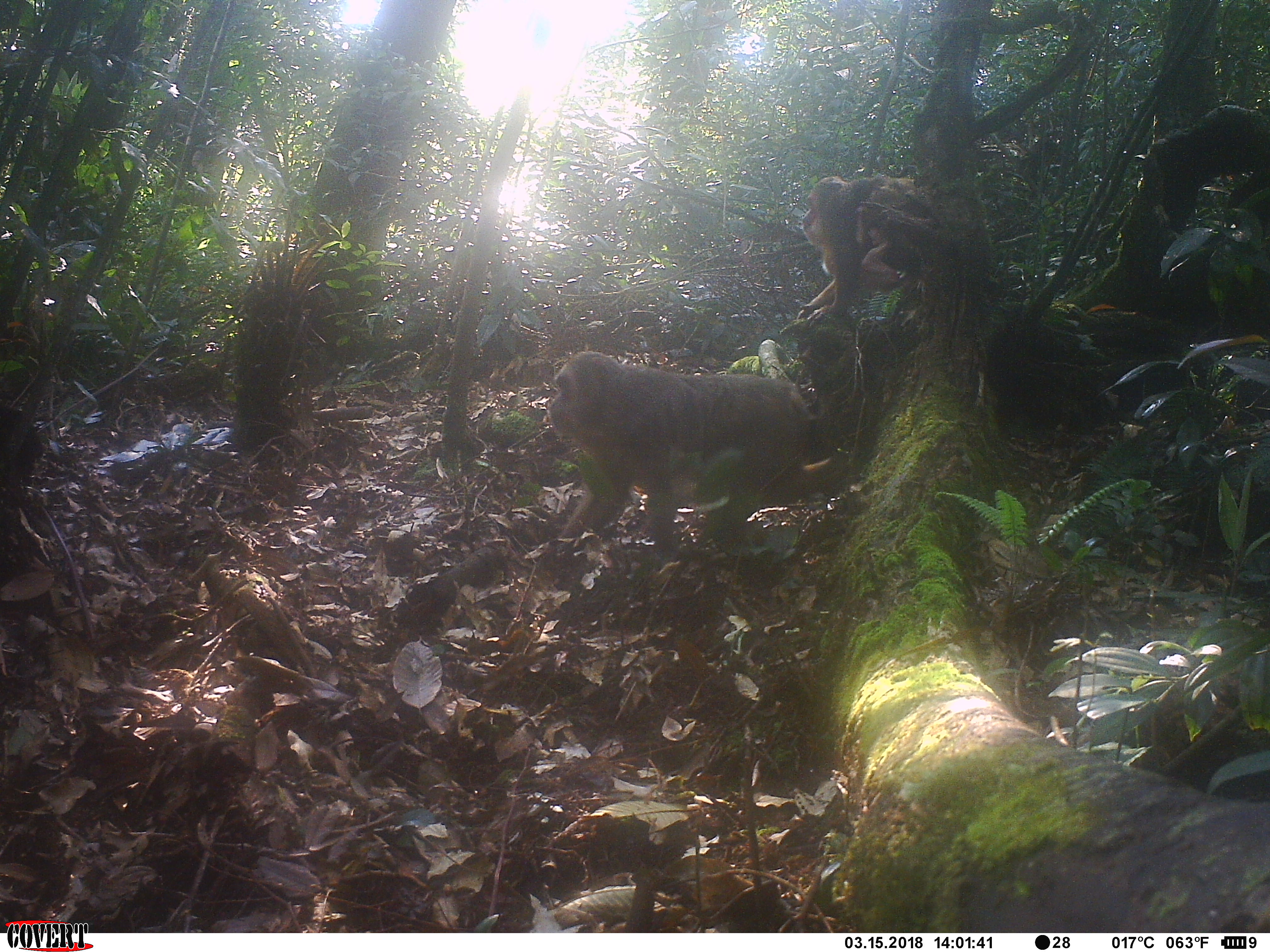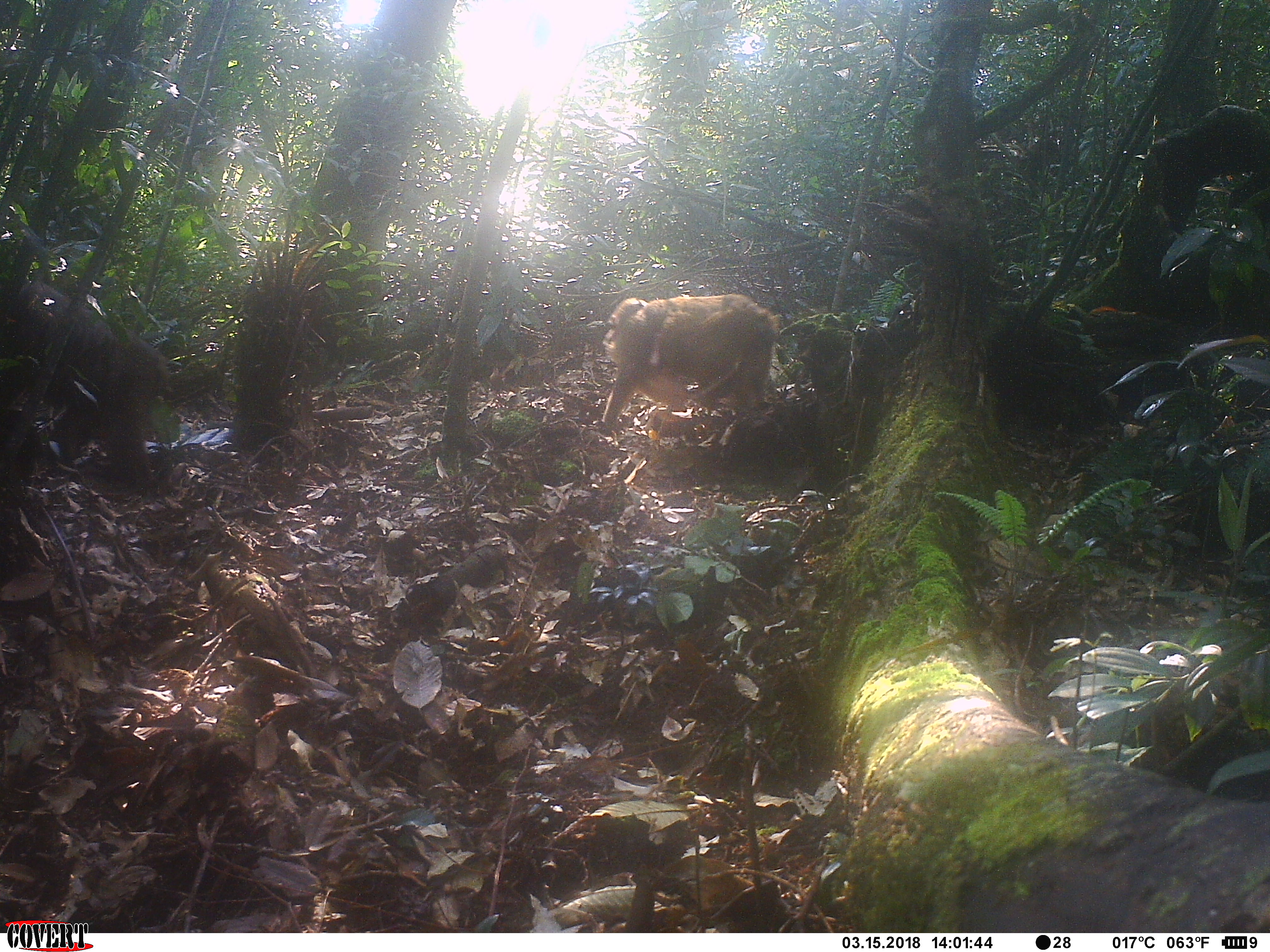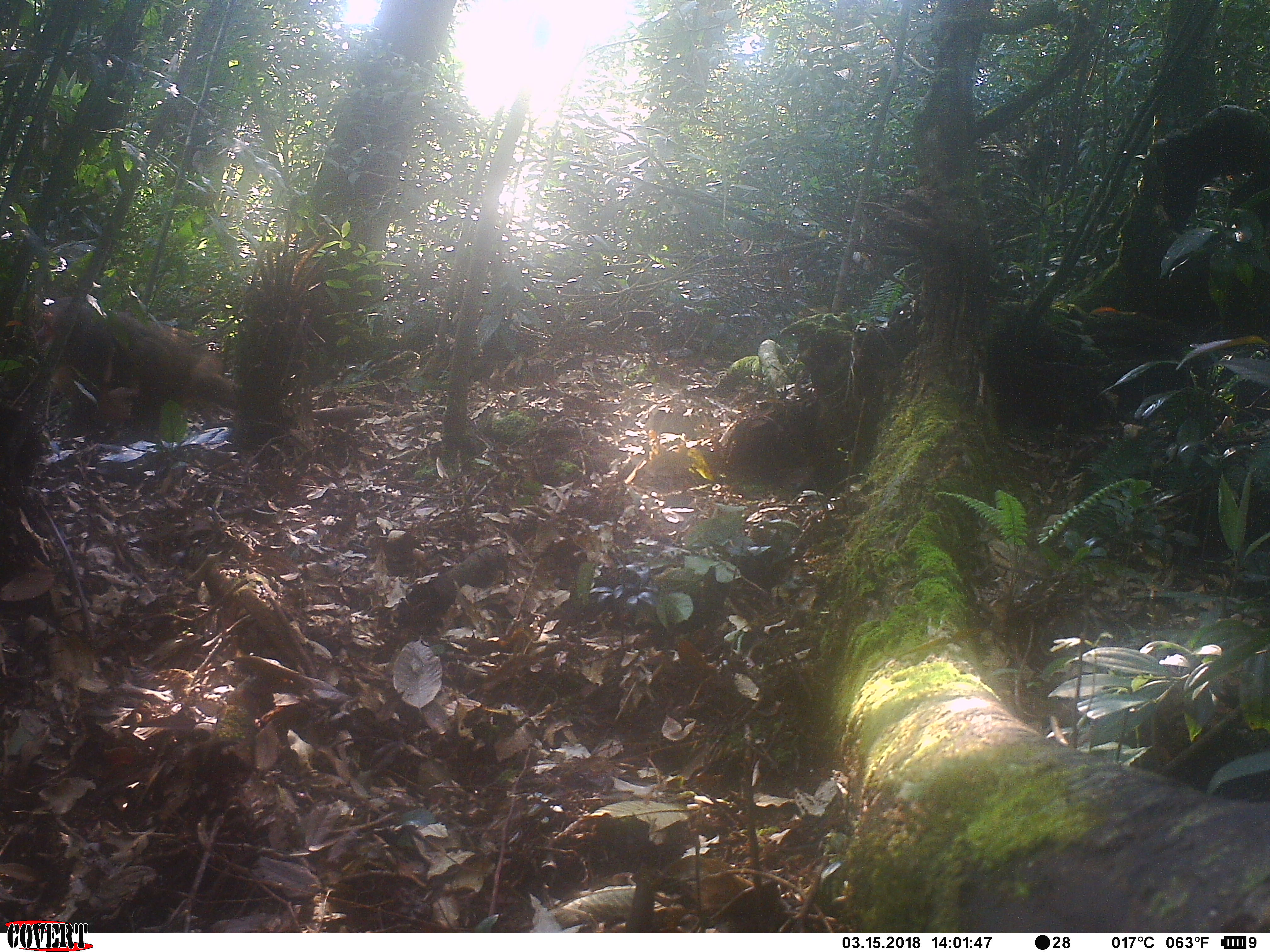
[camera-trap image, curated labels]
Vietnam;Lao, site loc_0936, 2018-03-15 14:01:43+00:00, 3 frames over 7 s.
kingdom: Animalia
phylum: Chordata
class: Mammalia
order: Primates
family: Cercopithecidae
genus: Macaca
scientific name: Macaca arctoides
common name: stump-tailed macaque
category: stump tailed macaque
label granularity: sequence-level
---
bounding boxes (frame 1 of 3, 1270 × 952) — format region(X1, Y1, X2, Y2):
stump tailed macaque: region(545, 349, 851, 547); region(795, 173, 921, 327)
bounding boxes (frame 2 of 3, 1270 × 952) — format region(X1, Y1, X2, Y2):
stump tailed macaque: region(0, 272, 171, 484); region(601, 293, 781, 447)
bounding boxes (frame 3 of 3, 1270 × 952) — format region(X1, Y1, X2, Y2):
stump tailed macaque: region(33, 295, 236, 438)